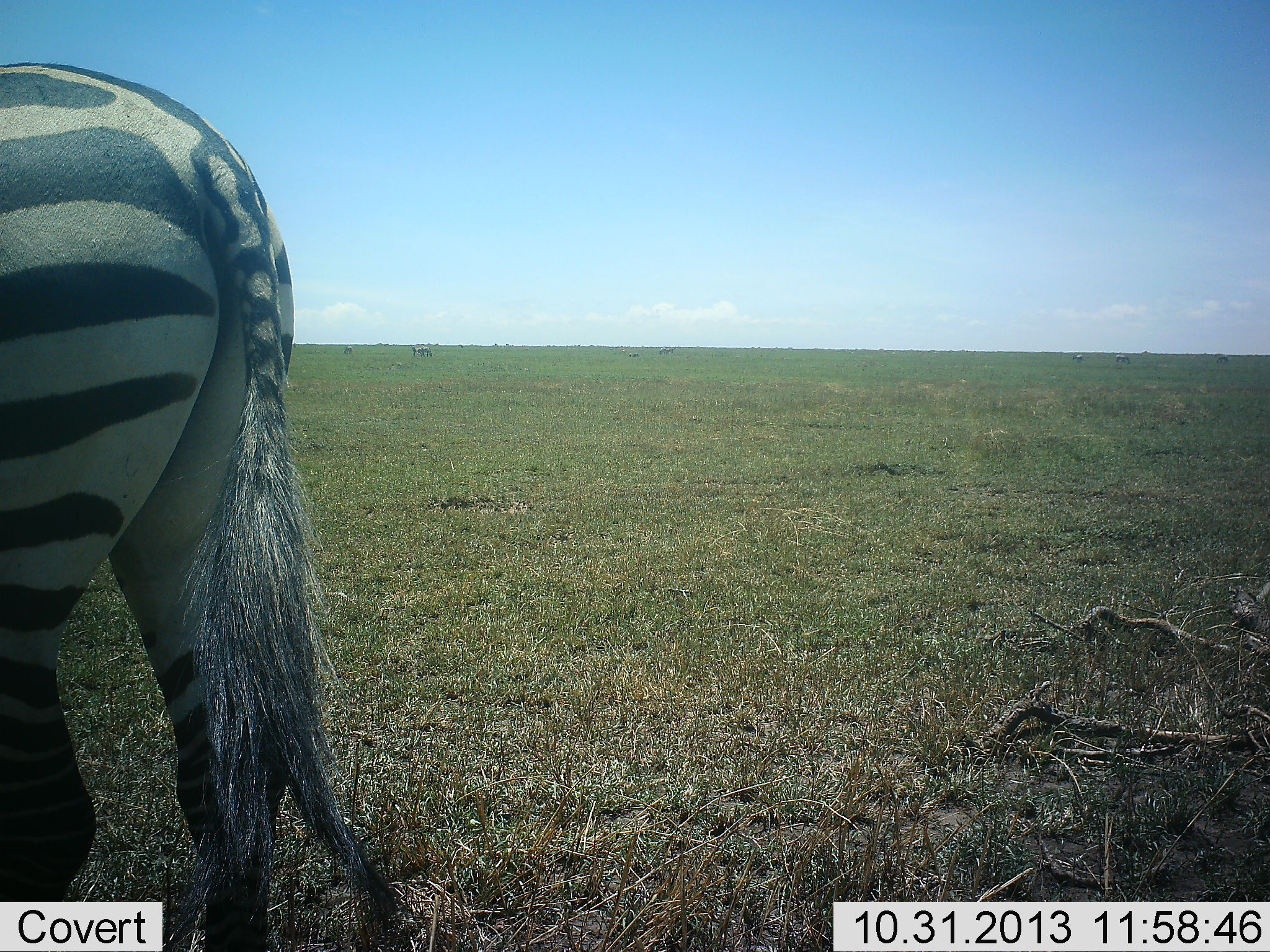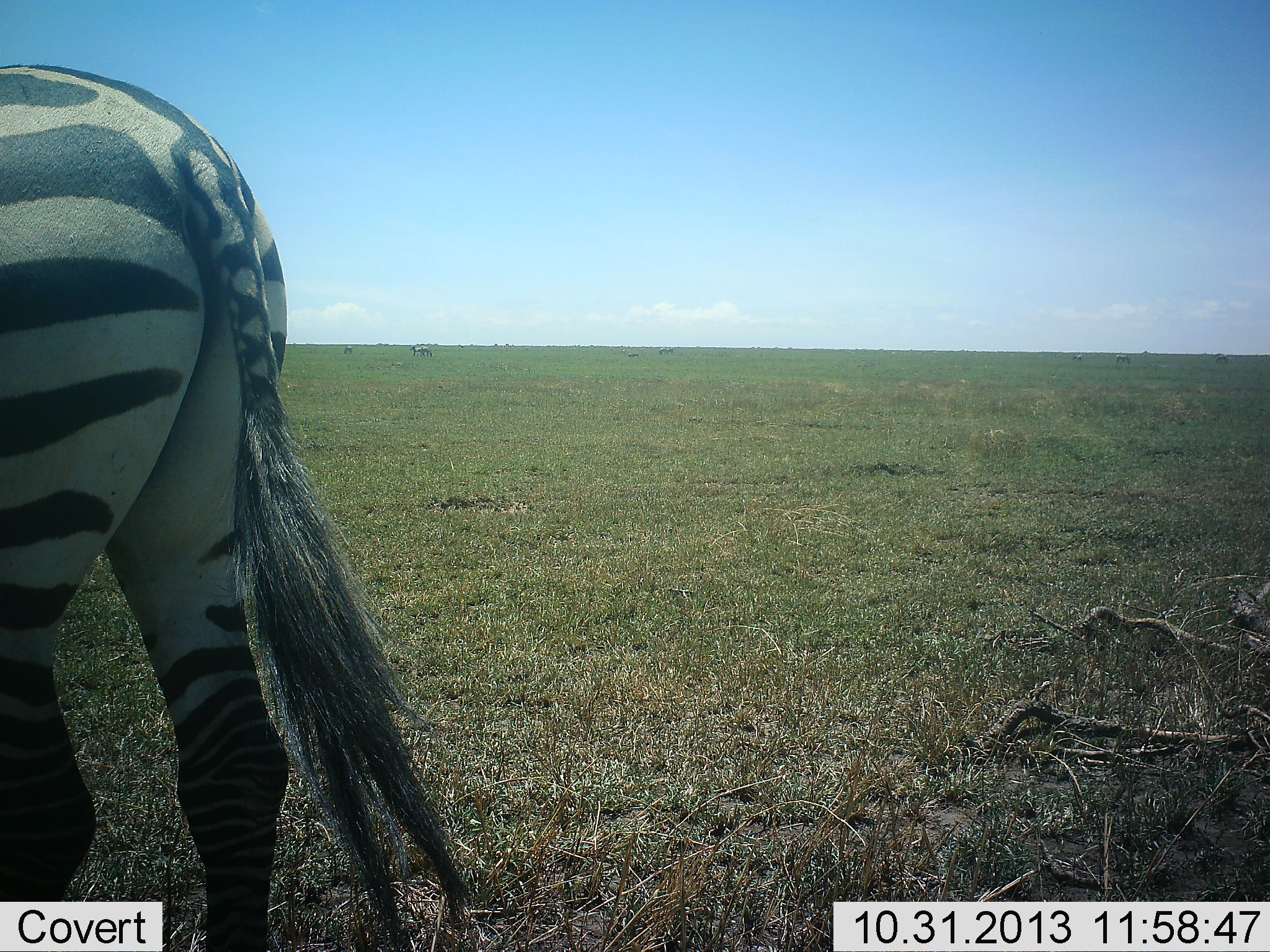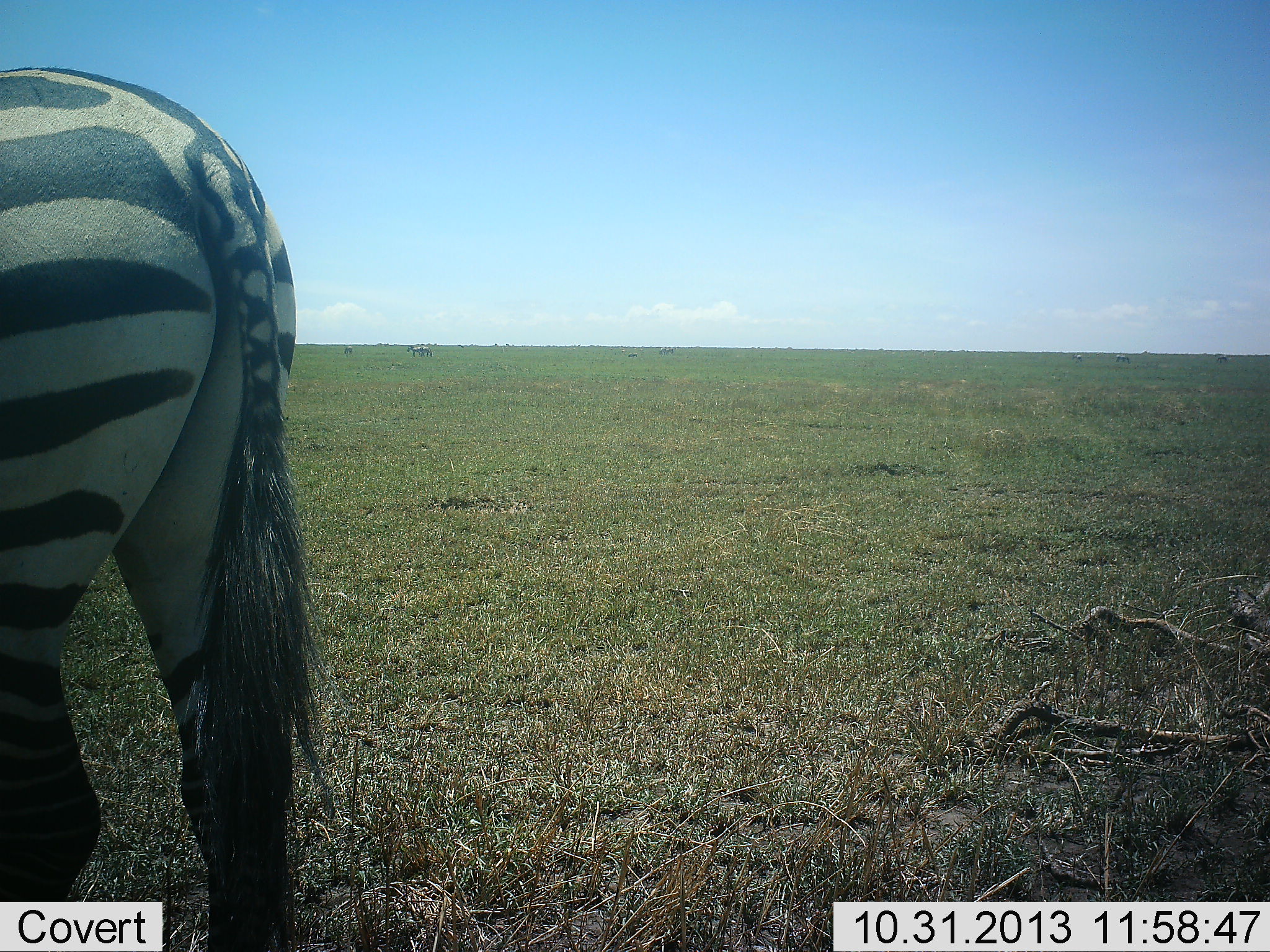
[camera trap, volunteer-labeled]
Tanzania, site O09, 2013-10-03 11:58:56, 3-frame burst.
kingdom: Animalia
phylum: Chordata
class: Mammalia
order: Perissodactyla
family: Equidae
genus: Equus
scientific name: Equus quagga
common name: plains zebra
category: zebra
Zebra (plains zebra) (Equus quagga), count 1. Behavior (volunteer vote fractions): standing 90%, resting 0%, moving 10%, interacting 0%. Young present (vote fraction): 0%. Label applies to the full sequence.